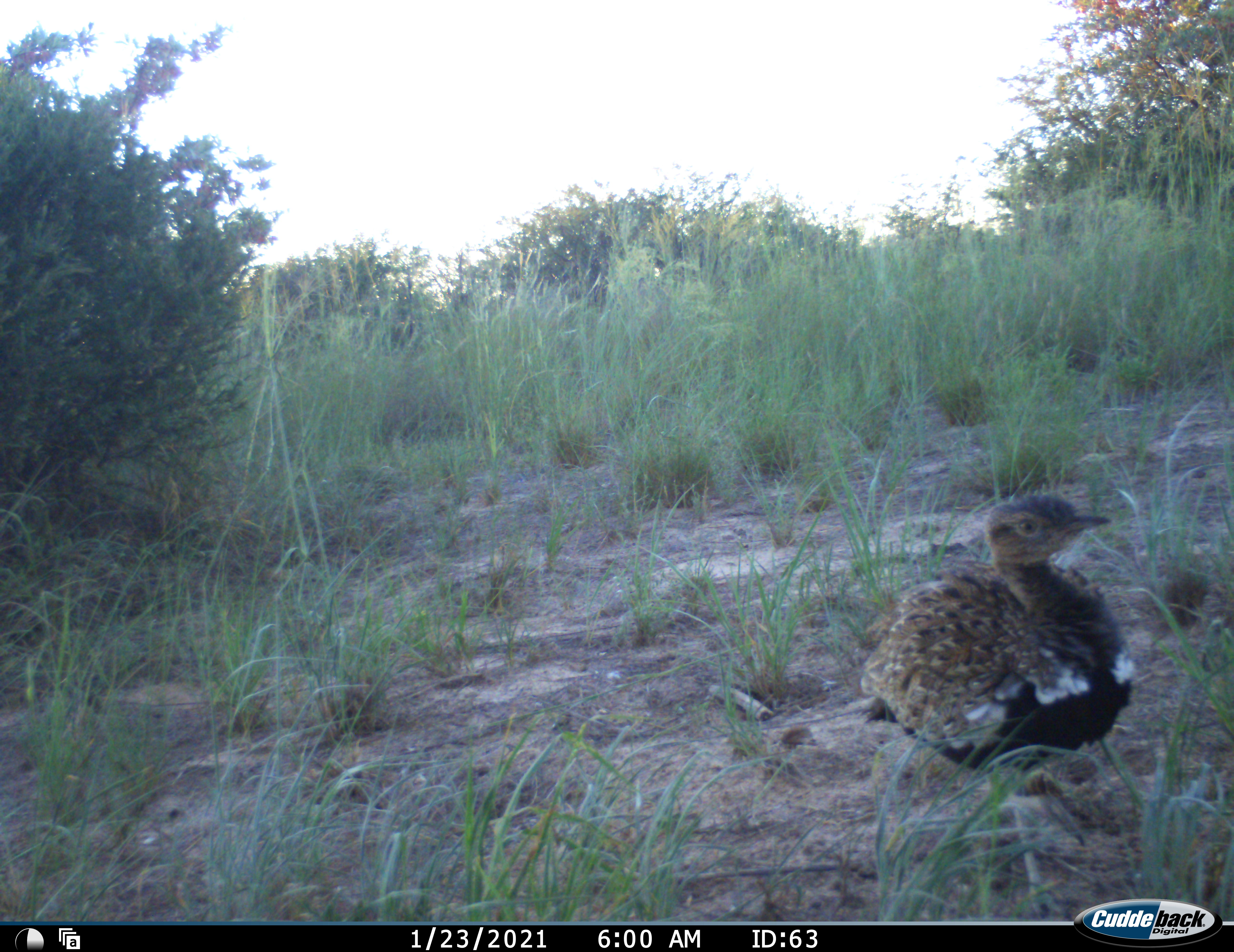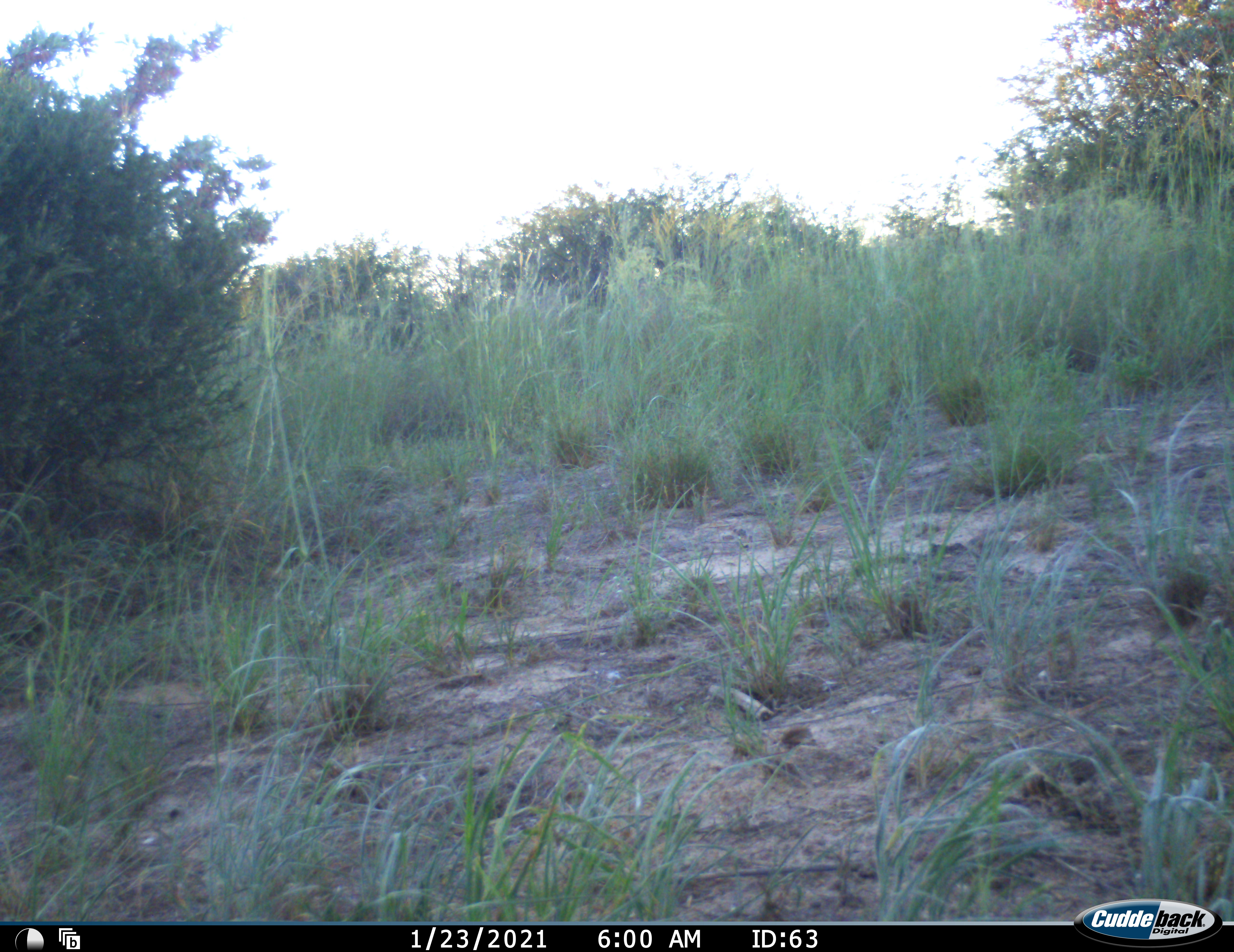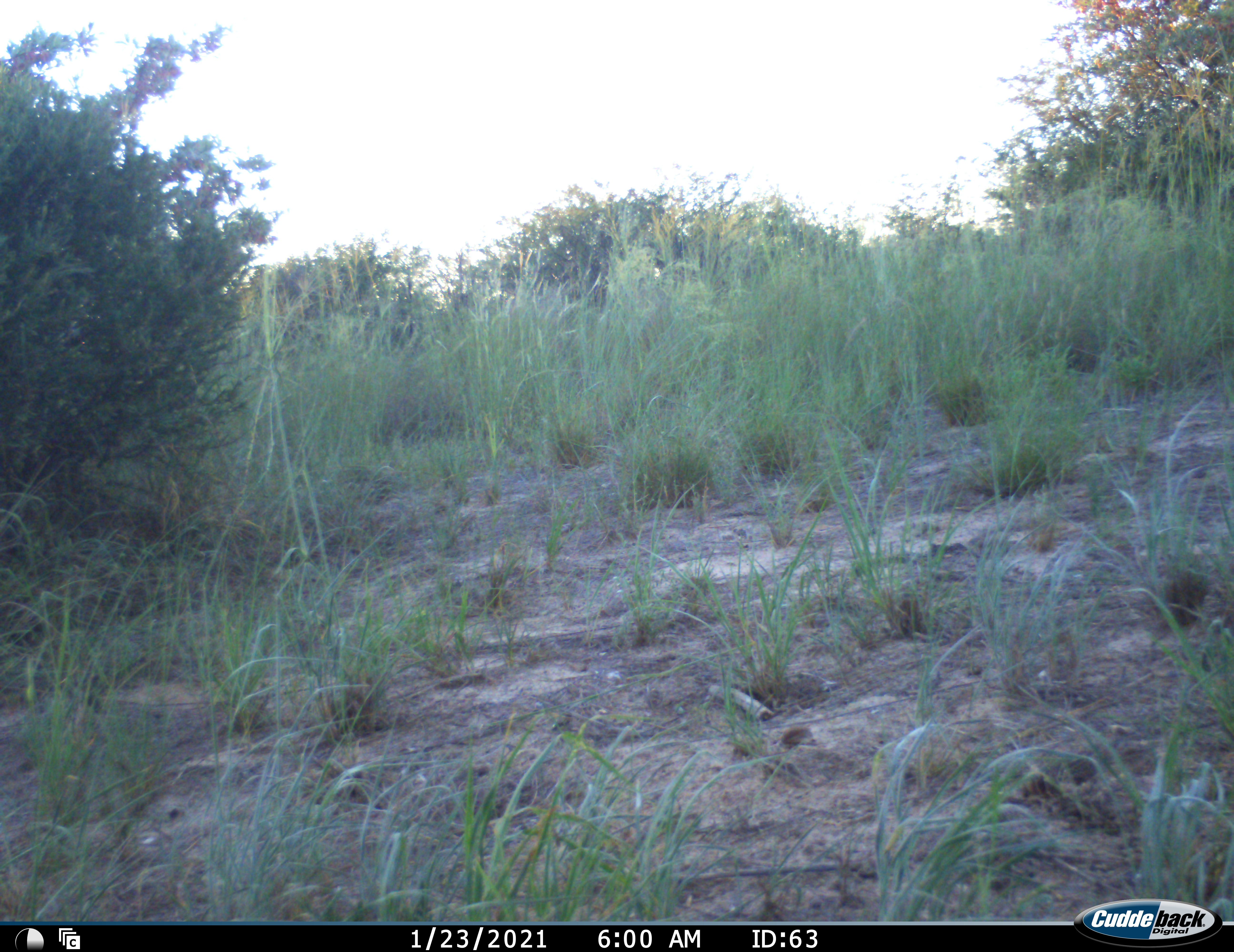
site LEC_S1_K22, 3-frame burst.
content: unidentified animal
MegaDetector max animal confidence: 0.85